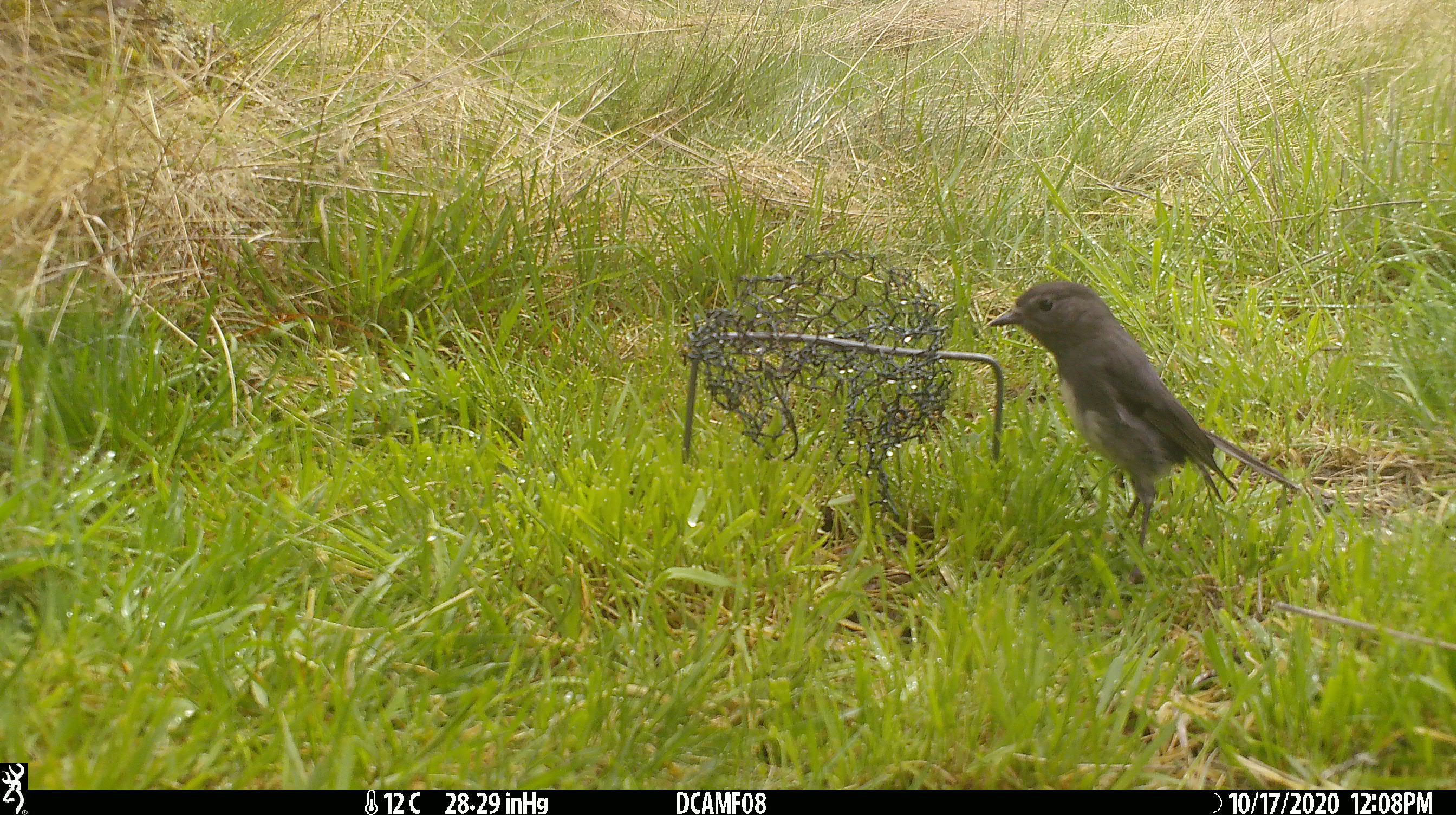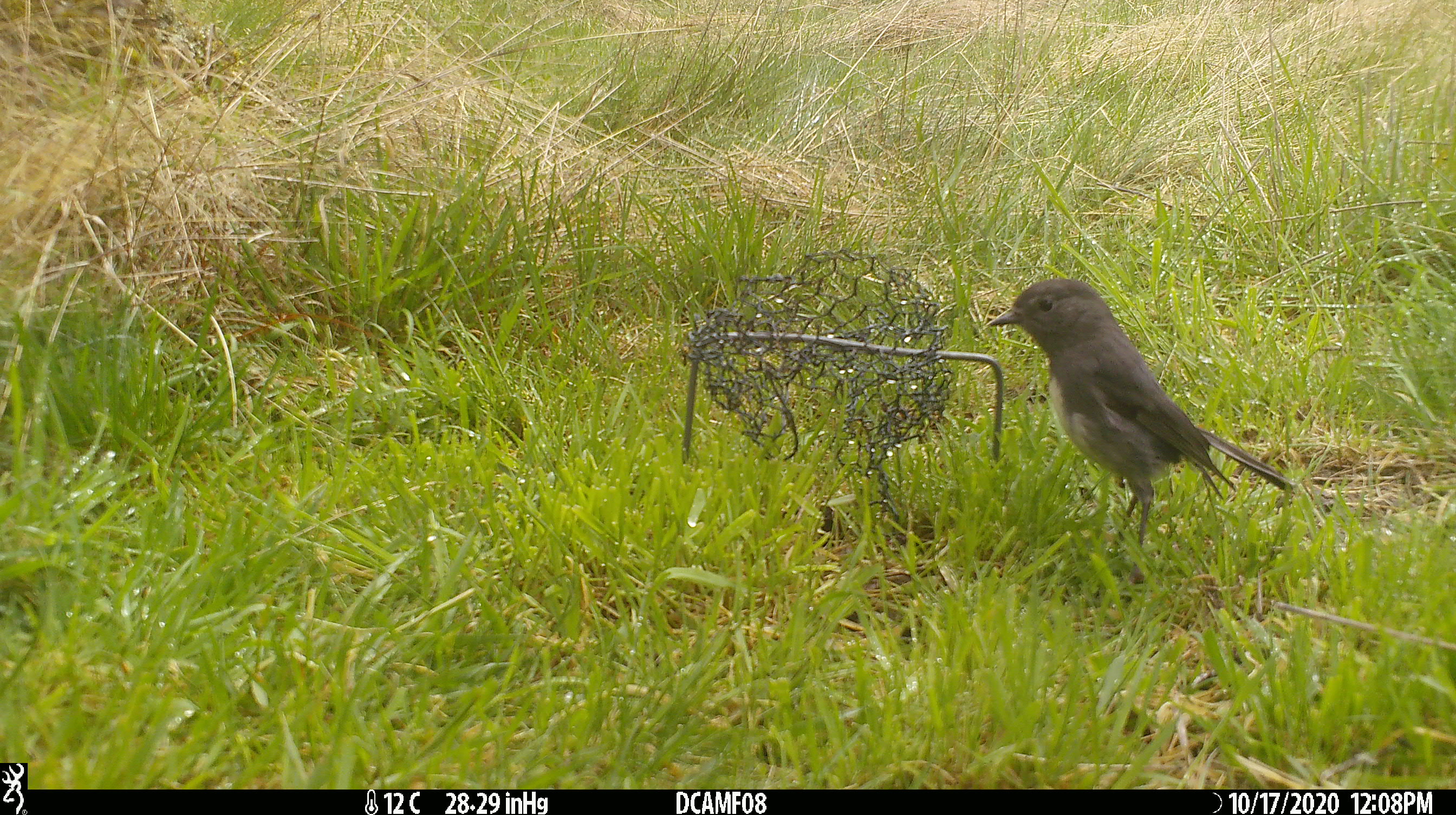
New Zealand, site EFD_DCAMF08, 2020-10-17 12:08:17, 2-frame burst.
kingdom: Animalia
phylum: Chordata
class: Aves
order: Passeriformes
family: Petroicidae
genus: Petroica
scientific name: Petroica australis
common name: new zealand robin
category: robin